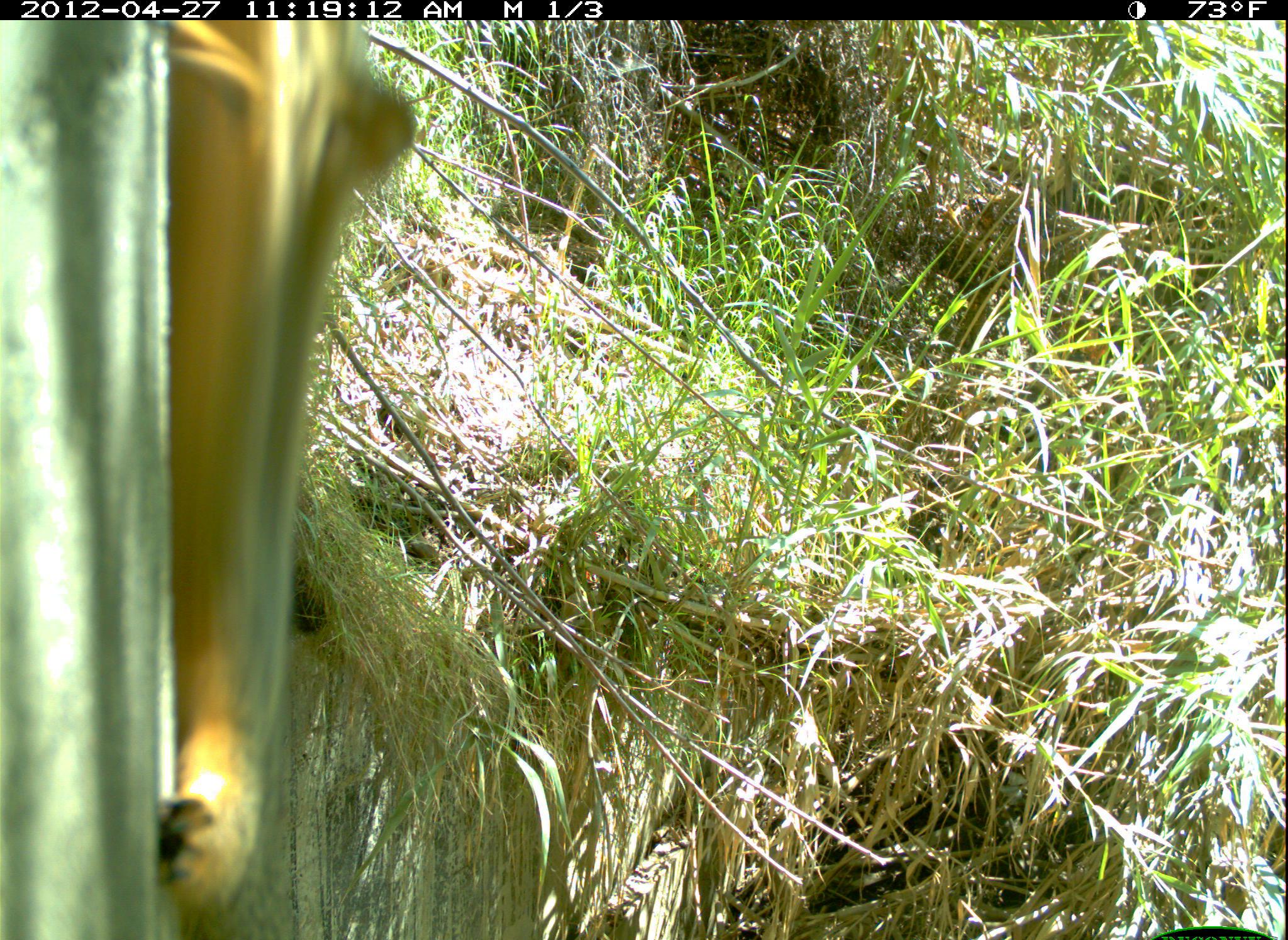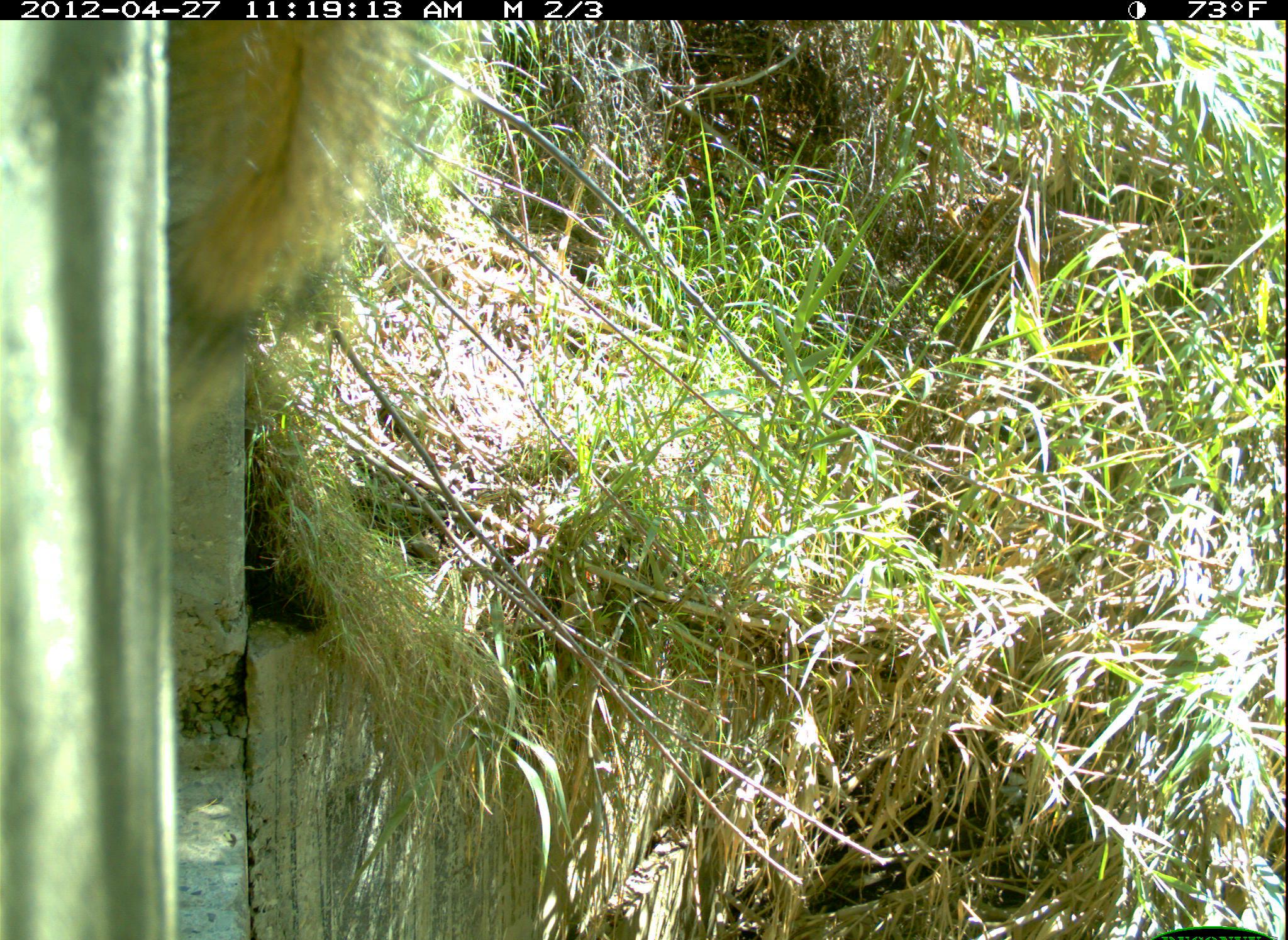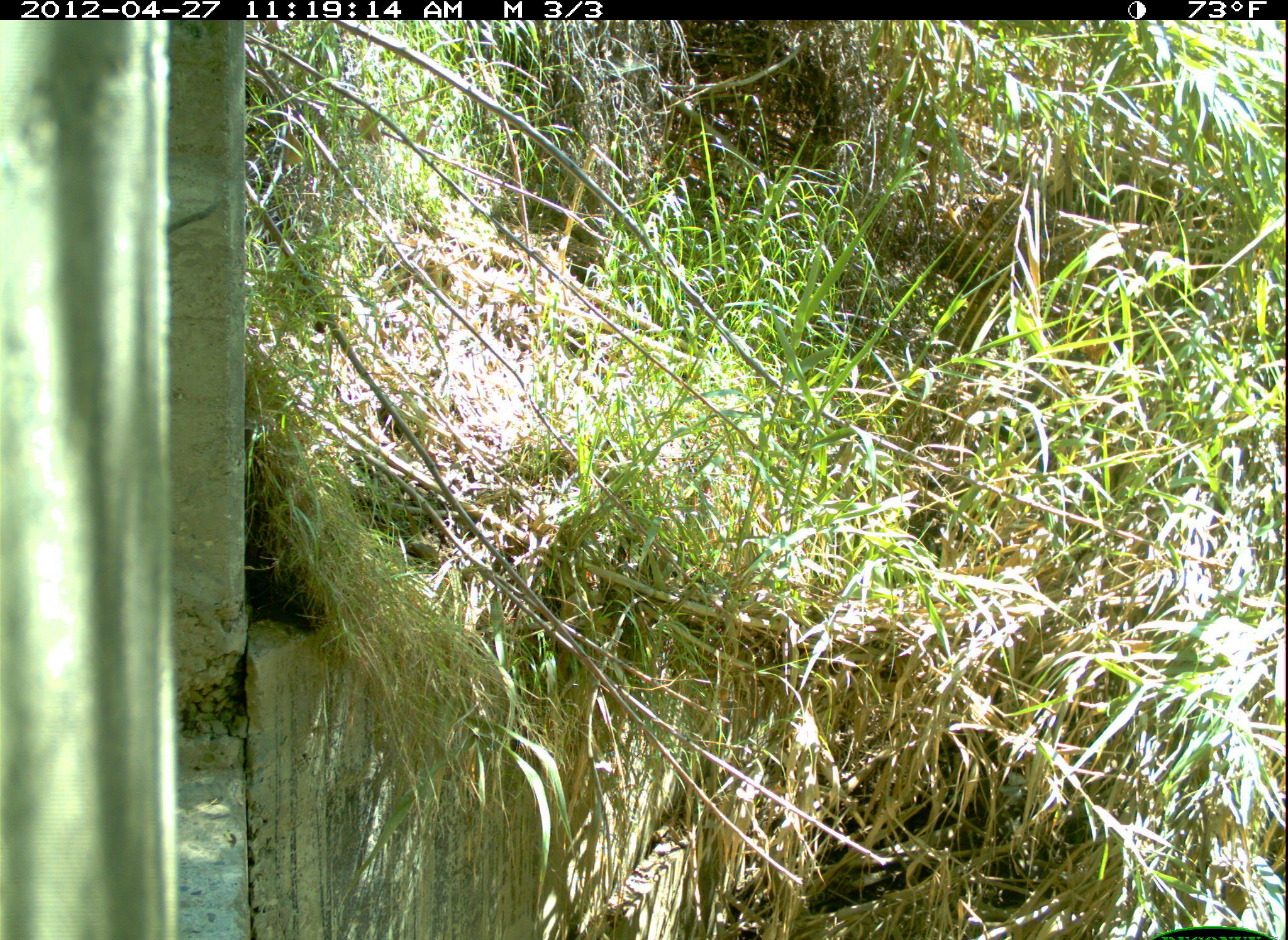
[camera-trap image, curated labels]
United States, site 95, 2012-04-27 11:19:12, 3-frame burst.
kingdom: Animalia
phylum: Chordata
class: Mammalia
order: Rodentia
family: Sciuridae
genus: Sciurus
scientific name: Sciurus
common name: squirrel